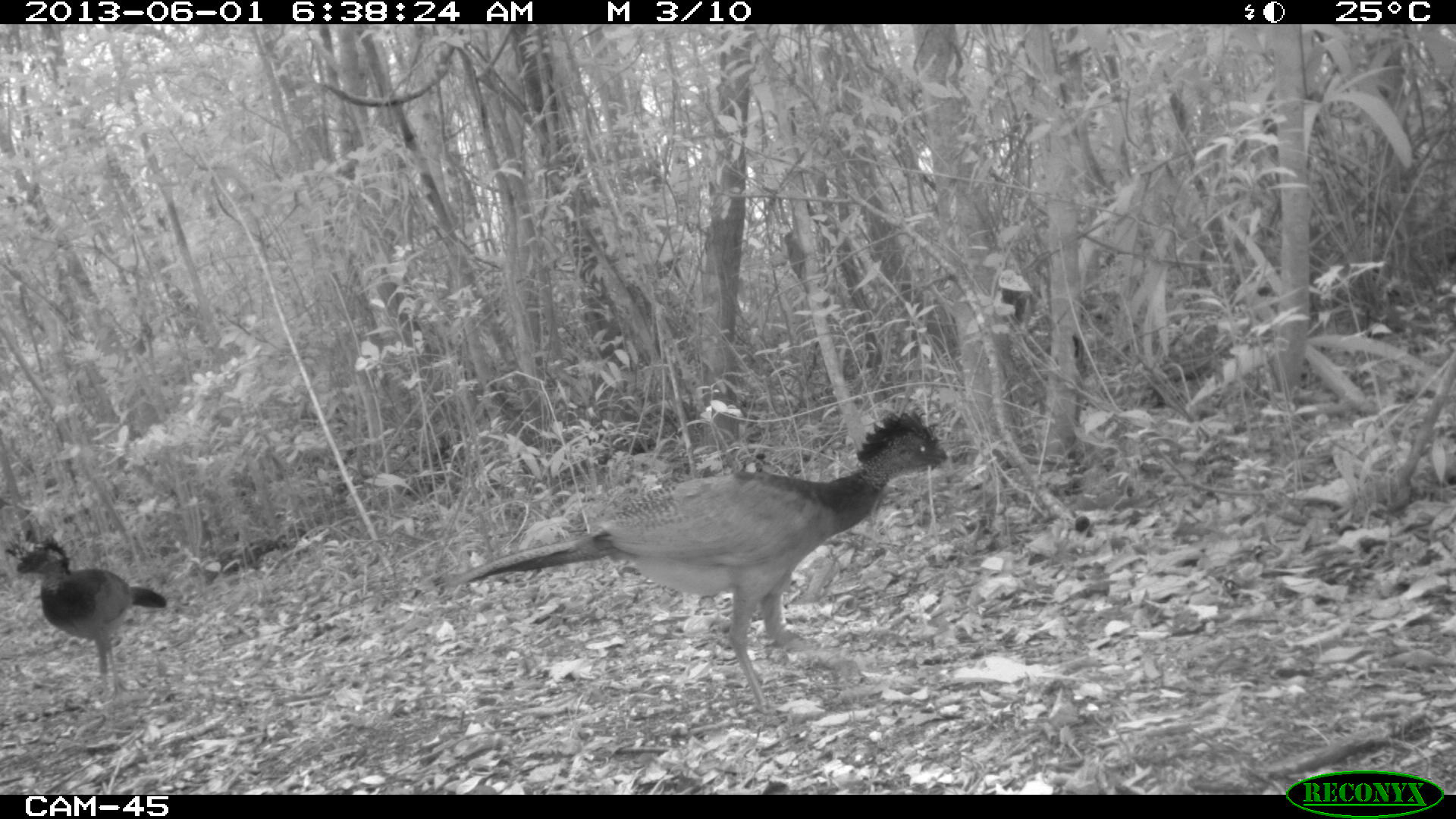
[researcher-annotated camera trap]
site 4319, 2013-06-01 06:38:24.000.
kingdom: Animalia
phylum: Chordata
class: Aves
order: Galliformes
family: Cracidae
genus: Crax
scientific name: Crax rubra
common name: great curassow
Crax rubra (great curassow), count 4.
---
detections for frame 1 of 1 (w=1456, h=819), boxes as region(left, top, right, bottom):
crax rubra: region(447, 410, 953, 711); region(14, 535, 167, 700)